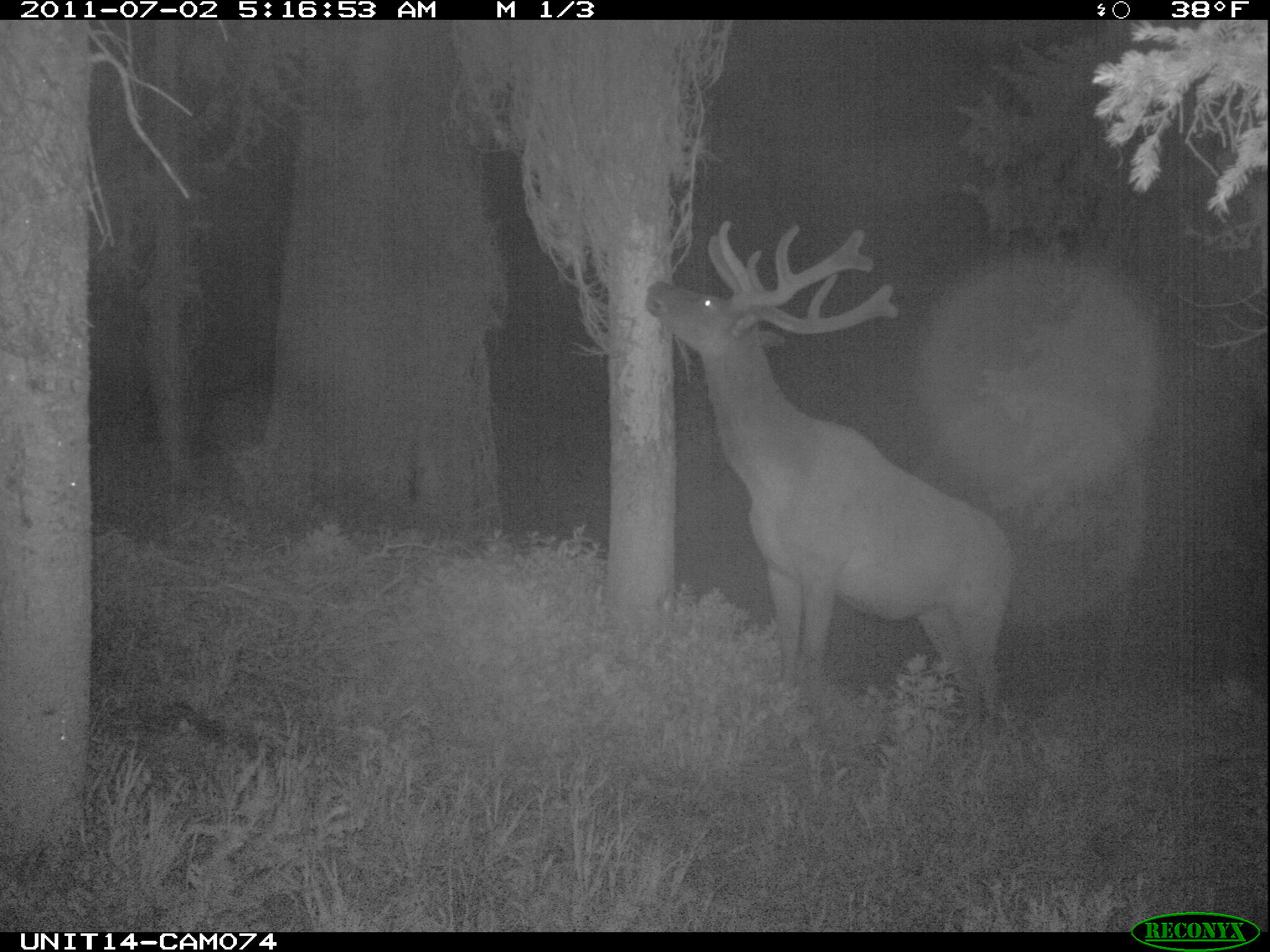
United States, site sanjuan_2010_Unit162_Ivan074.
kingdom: Animalia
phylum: Chordata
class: Mammalia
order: Artiodactyla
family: Cervidae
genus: Cervus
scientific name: Cervus elaphus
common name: red deer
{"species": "Cervus elaphus (red deer)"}